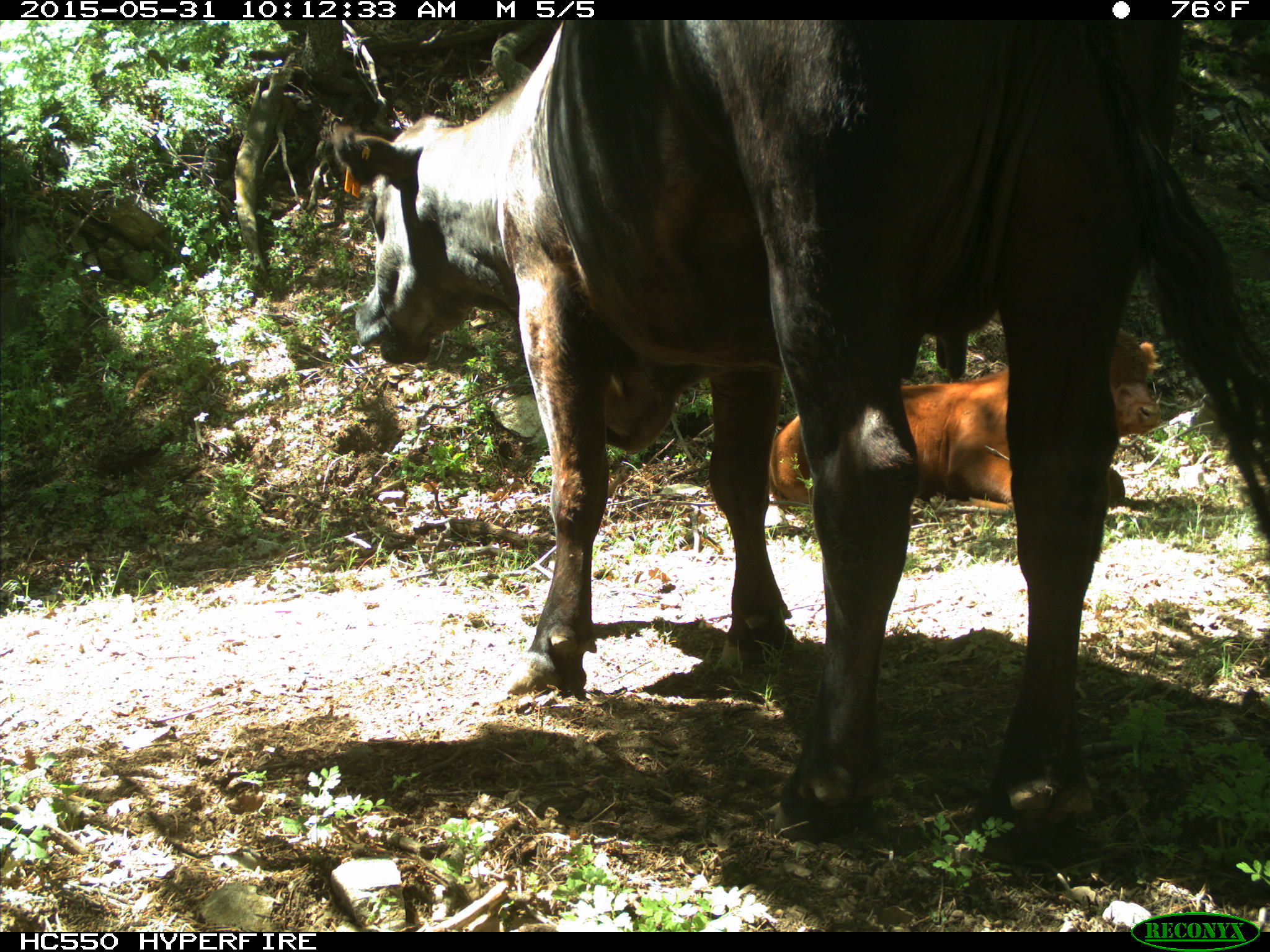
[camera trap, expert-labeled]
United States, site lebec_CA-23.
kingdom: Animalia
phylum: Chordata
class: Mammalia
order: Artiodactyla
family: Bovidae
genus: Bos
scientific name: Bos taurus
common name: domestic cow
Bos taurus (domestic cow).